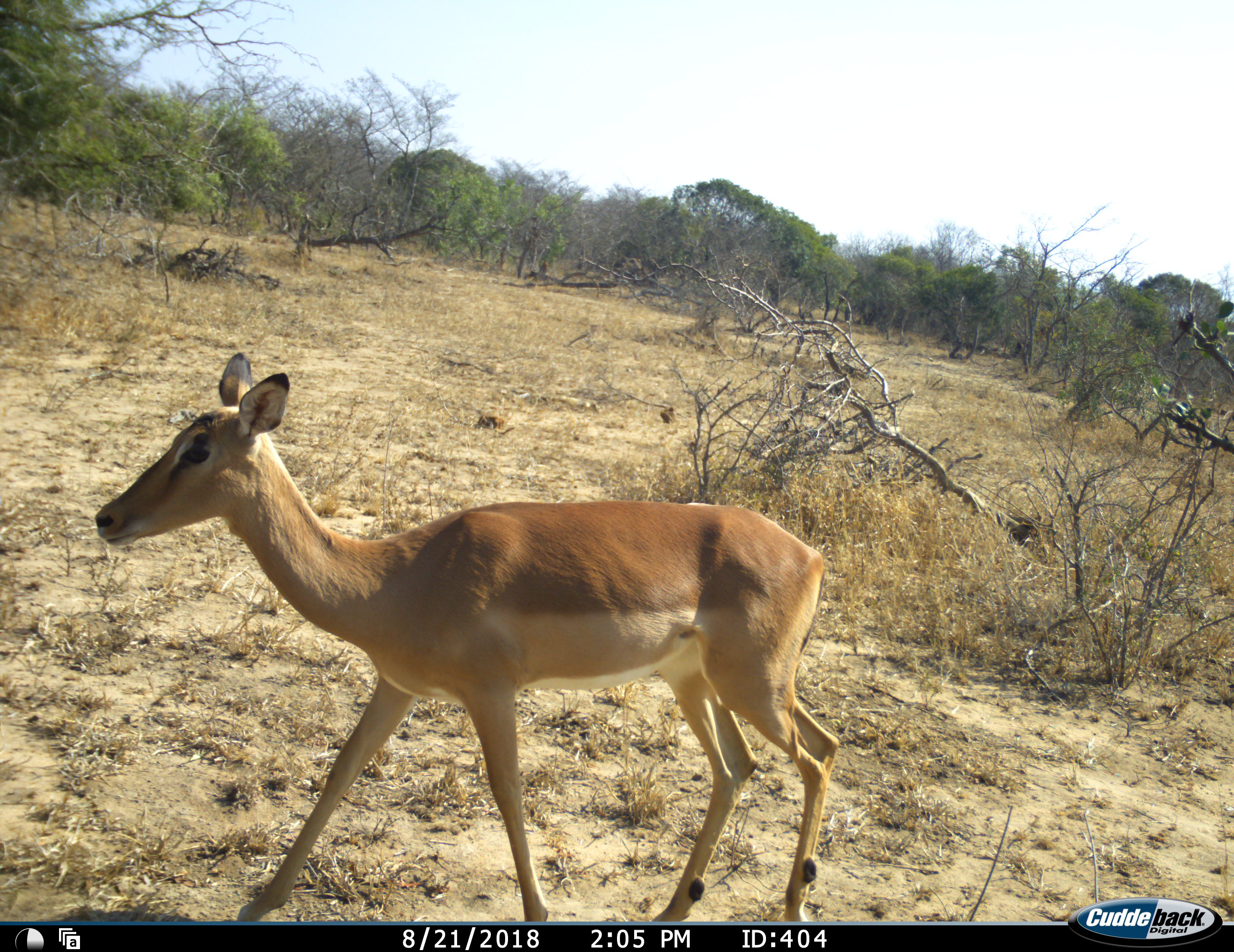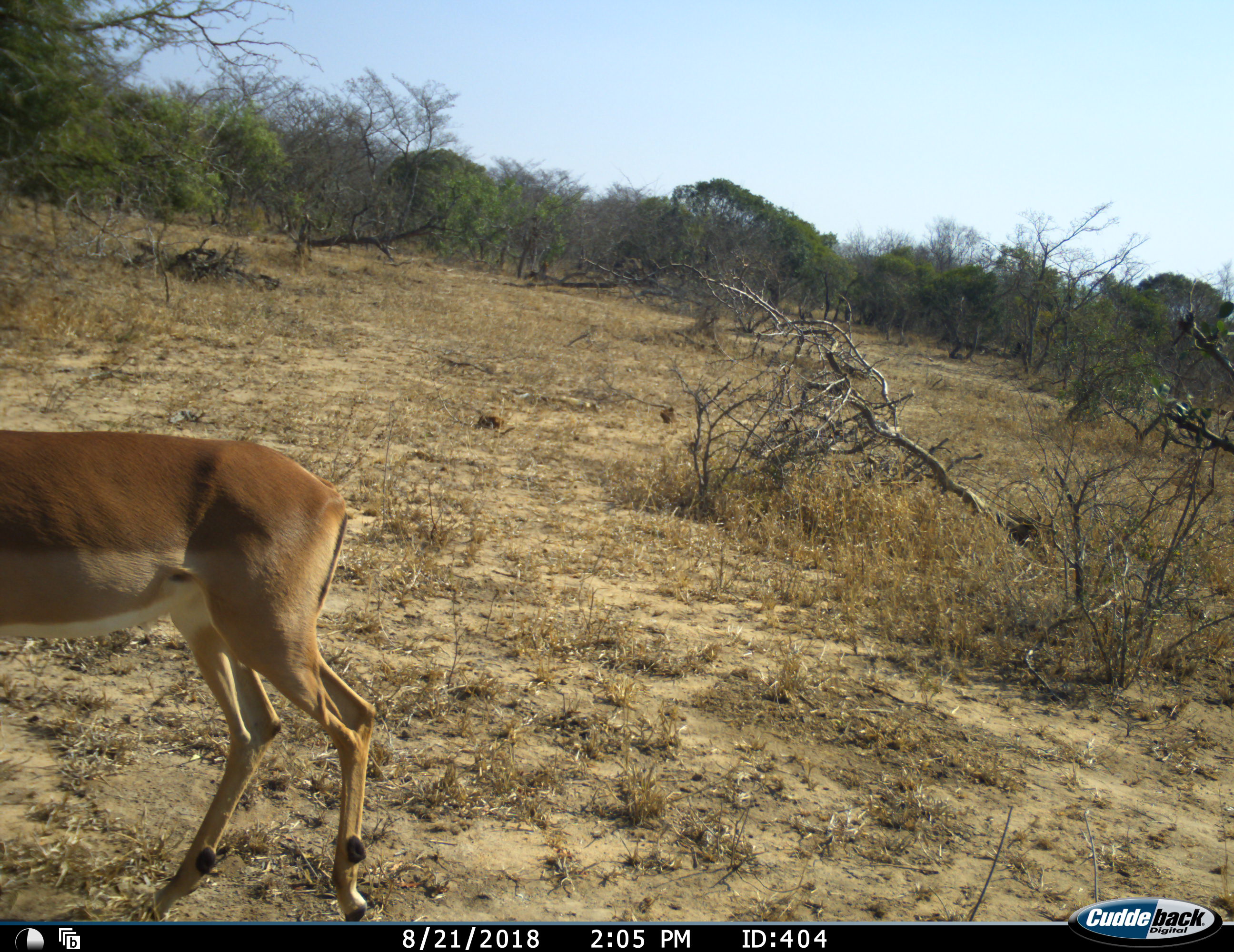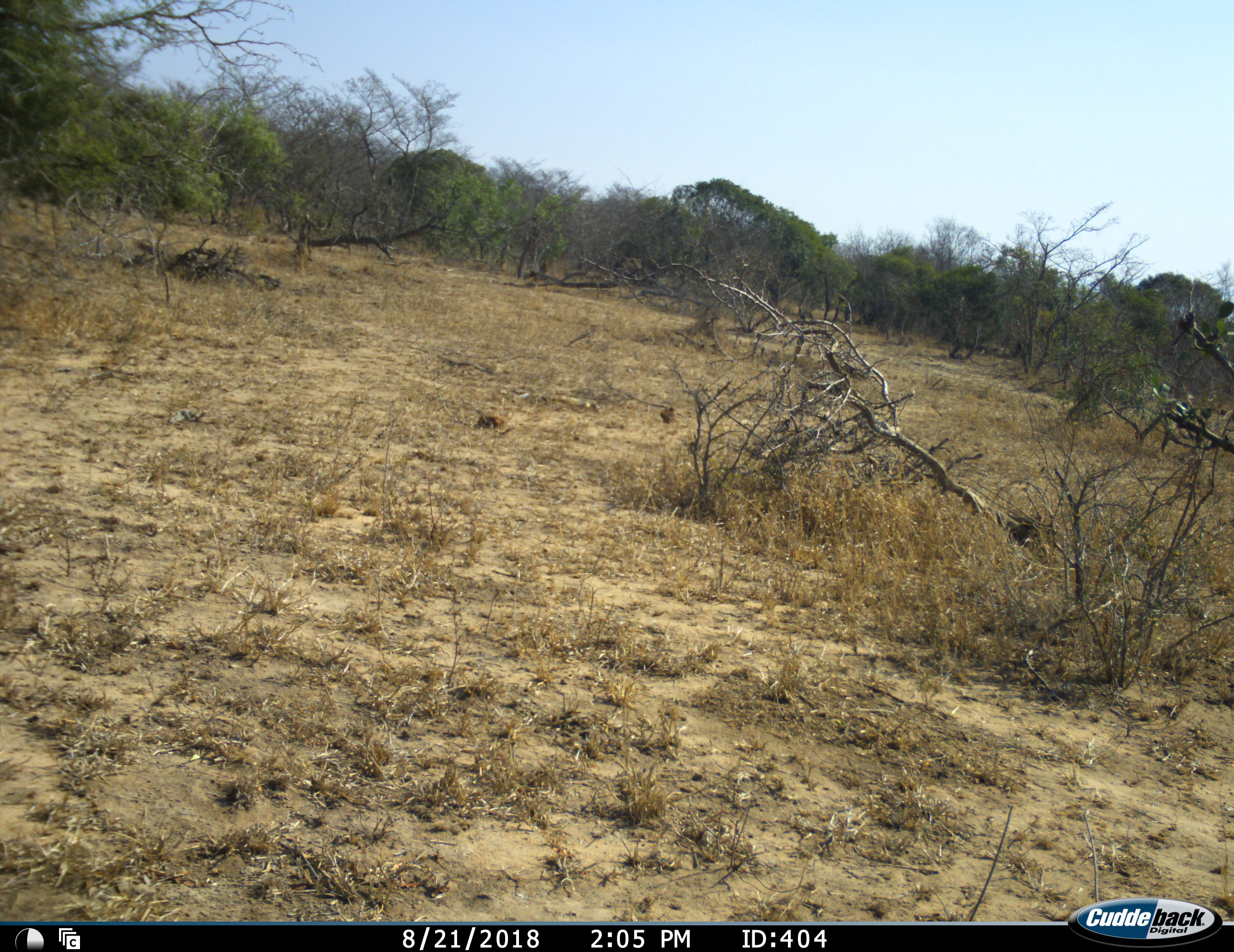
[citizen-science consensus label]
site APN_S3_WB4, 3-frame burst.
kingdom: Animalia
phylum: Chordata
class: Mammalia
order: Artiodactyla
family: Bovidae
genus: Aepyceros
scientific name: Aepyceros melampus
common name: impala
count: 1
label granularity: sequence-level